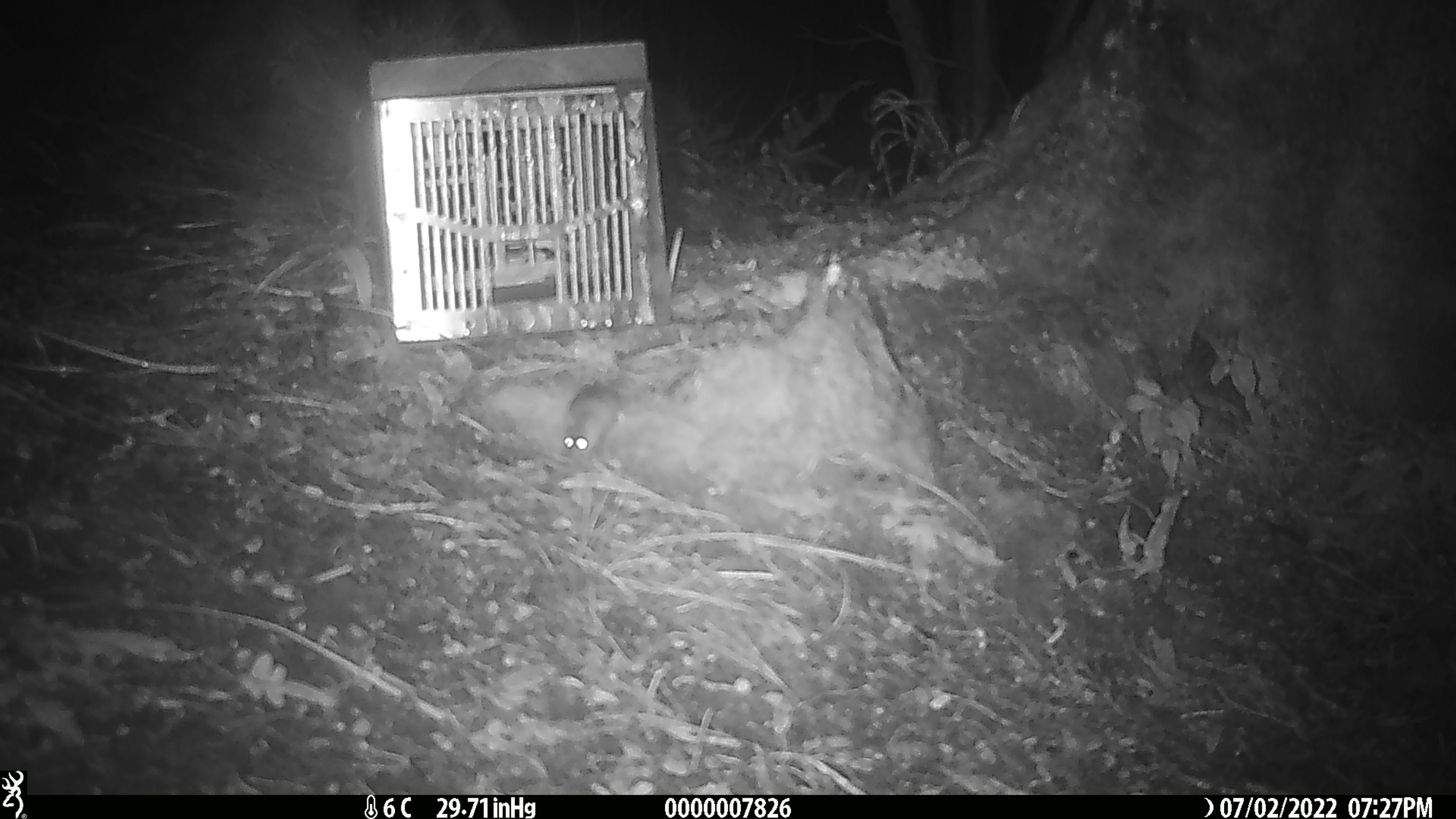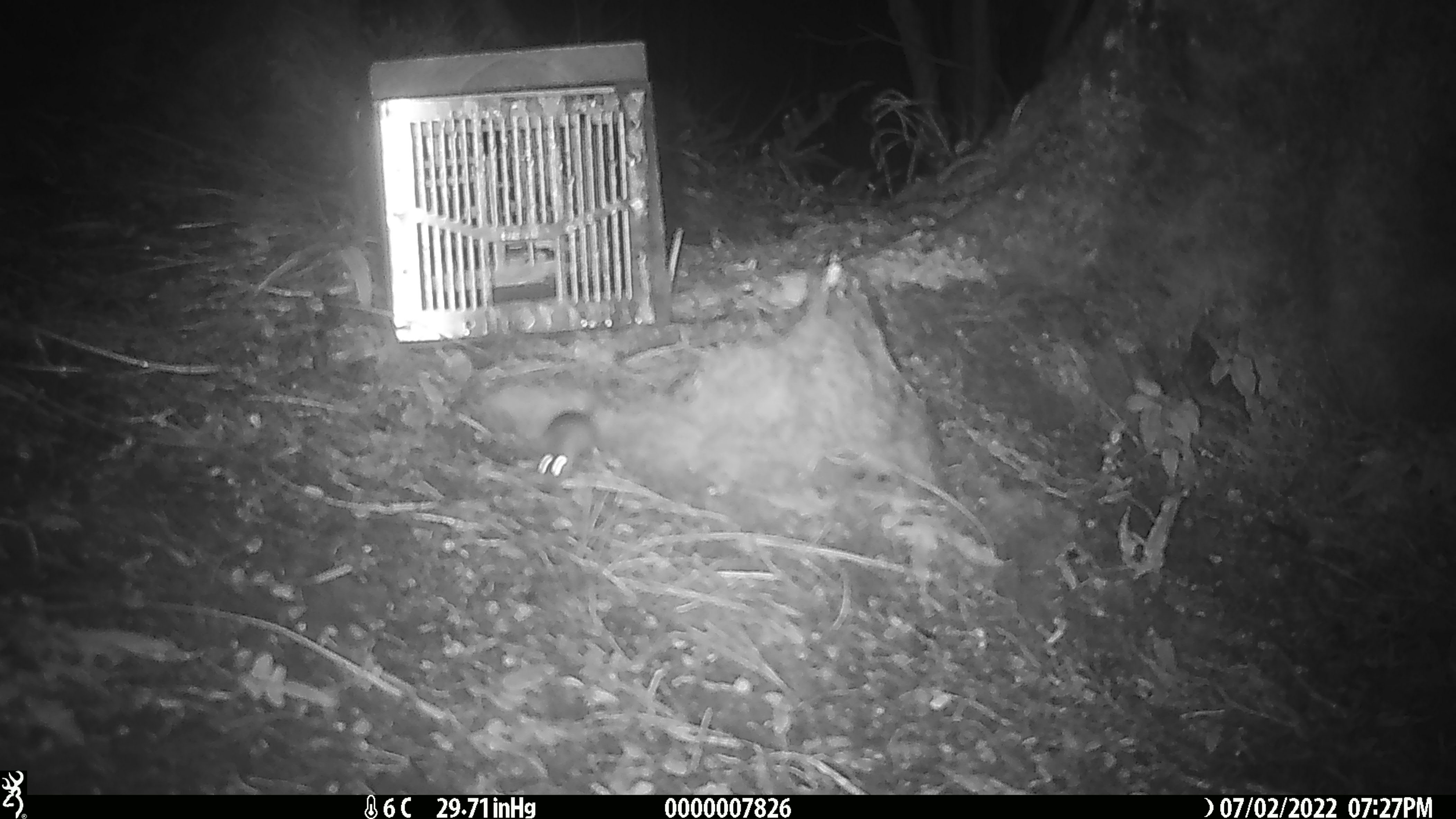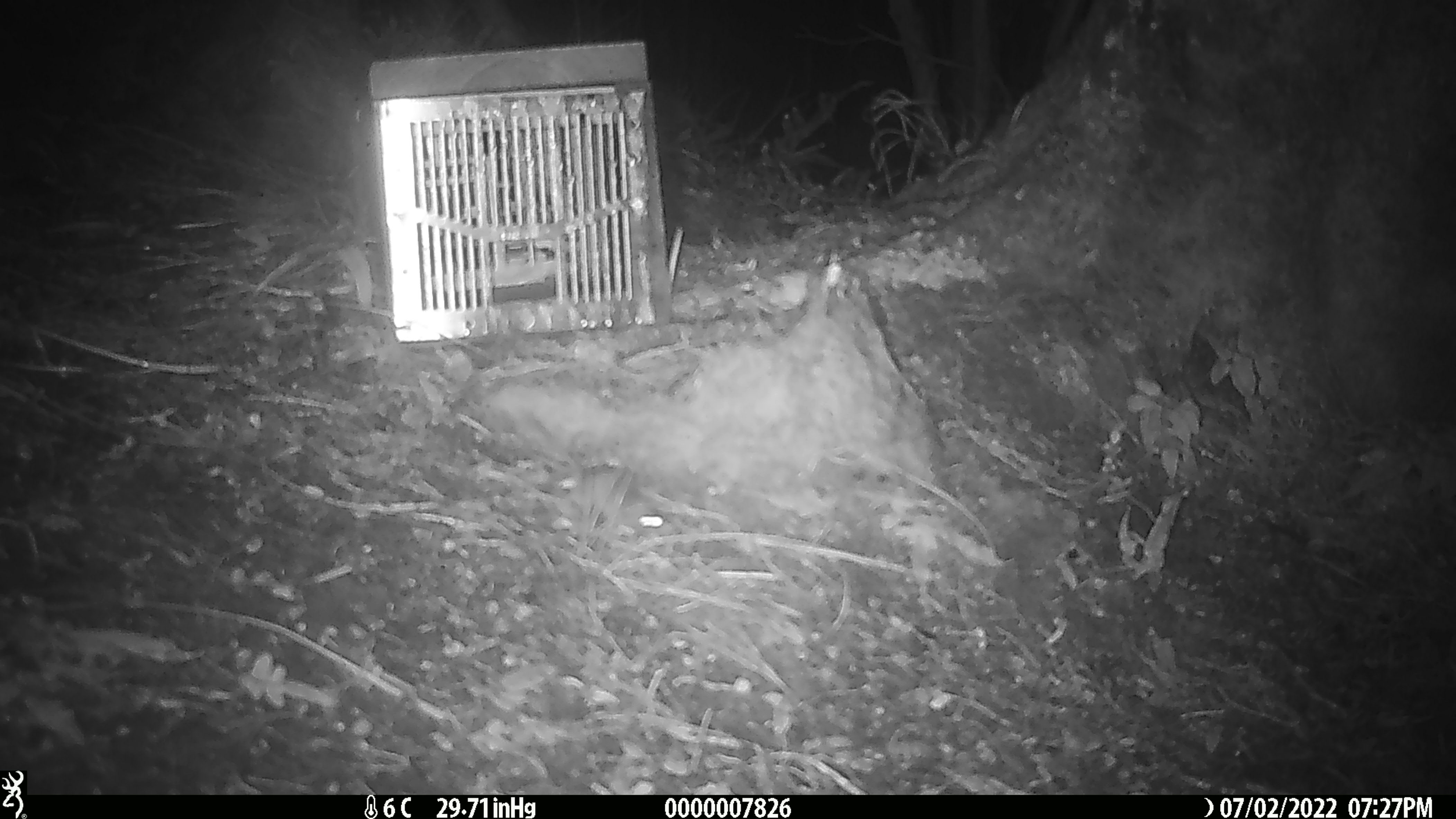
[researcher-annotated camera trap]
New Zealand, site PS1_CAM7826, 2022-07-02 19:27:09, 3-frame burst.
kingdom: Animalia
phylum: Chordata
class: Mammalia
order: Rodentia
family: Muridae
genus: Mus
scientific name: Mus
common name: mouse